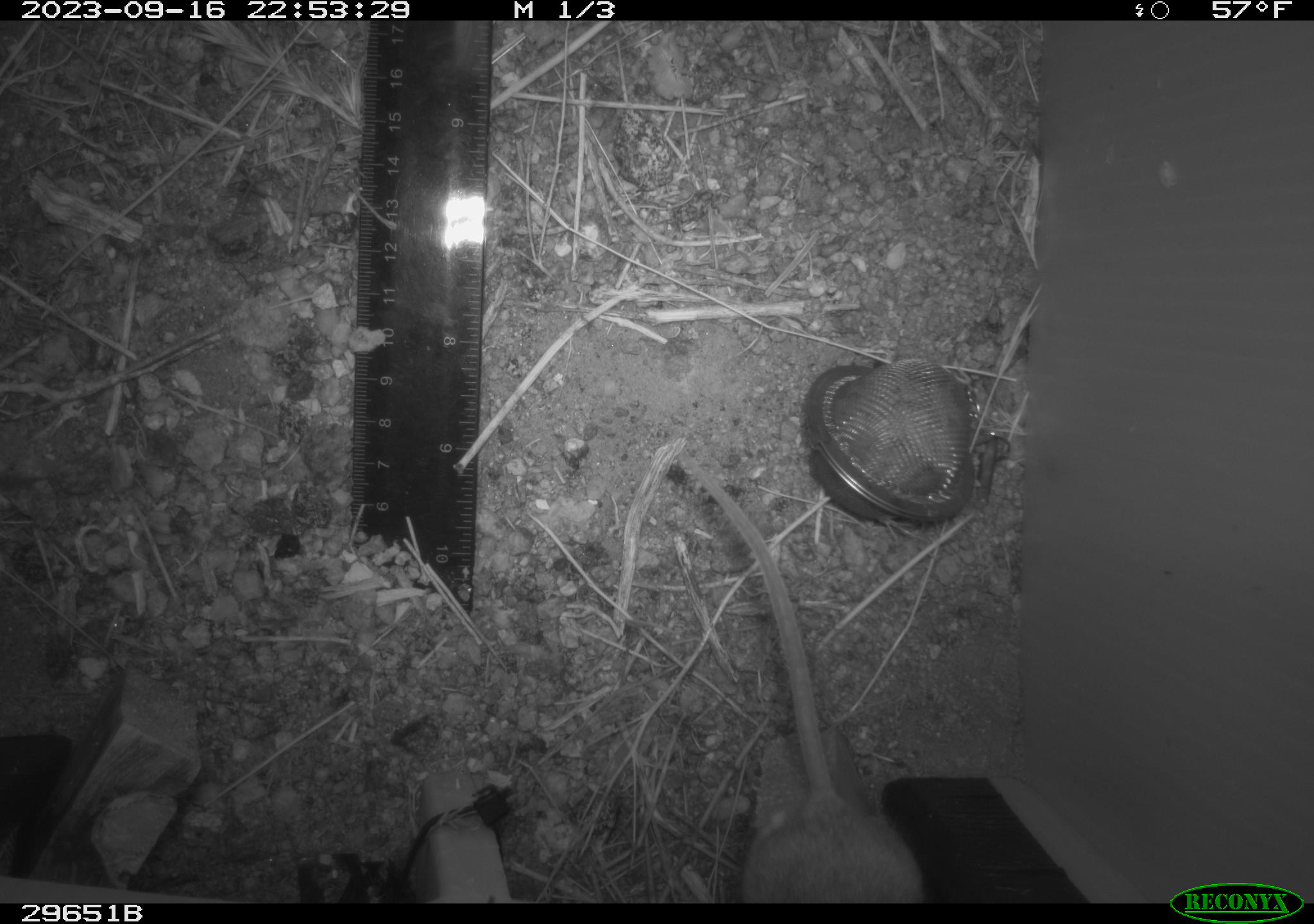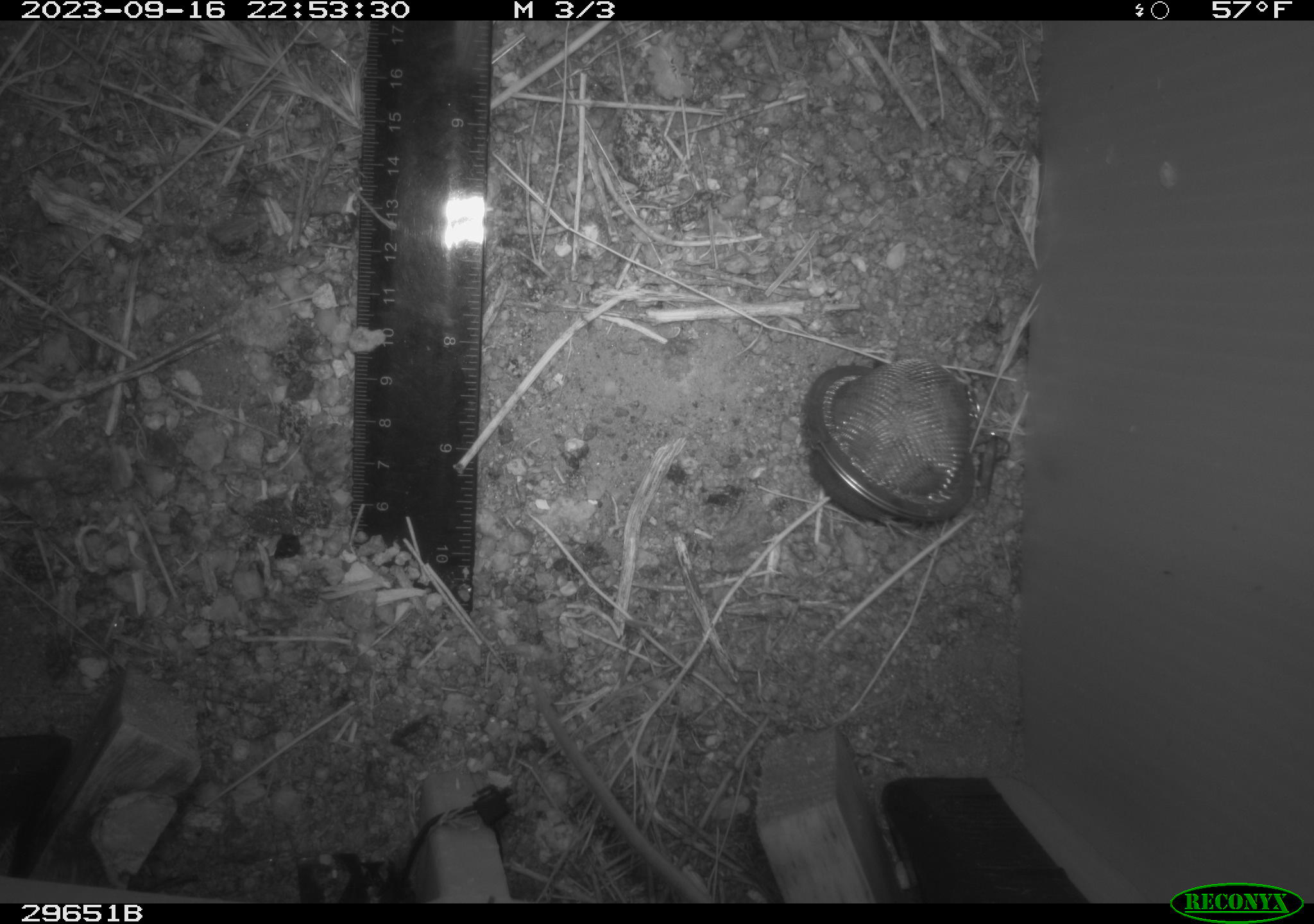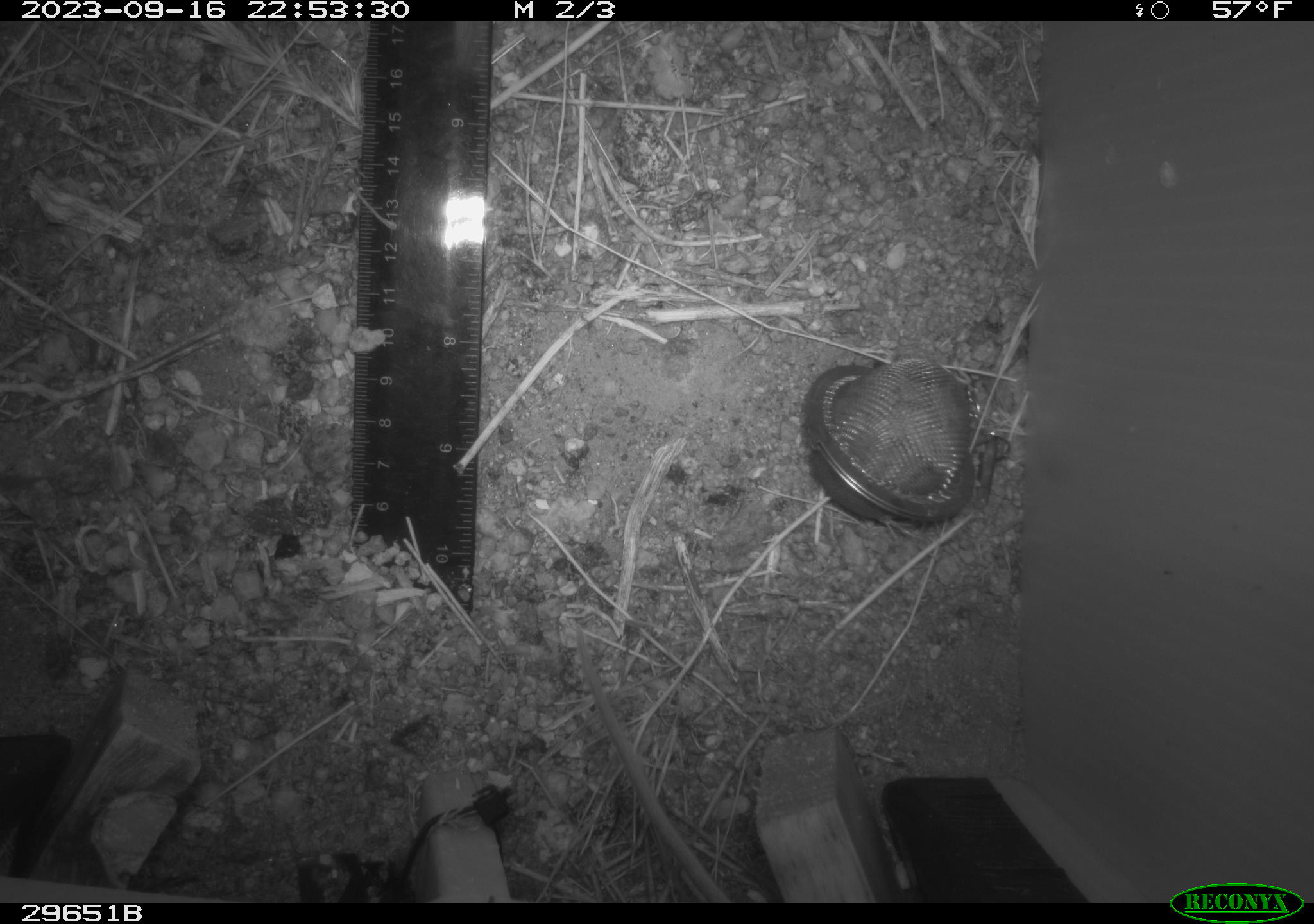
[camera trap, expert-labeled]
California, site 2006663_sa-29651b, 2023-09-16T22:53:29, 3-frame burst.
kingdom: Animalia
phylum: Chordata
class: Mammalia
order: Rodentia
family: Cricetidae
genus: Peromyscus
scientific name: Peromyscus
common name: deer mice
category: peromyscus species